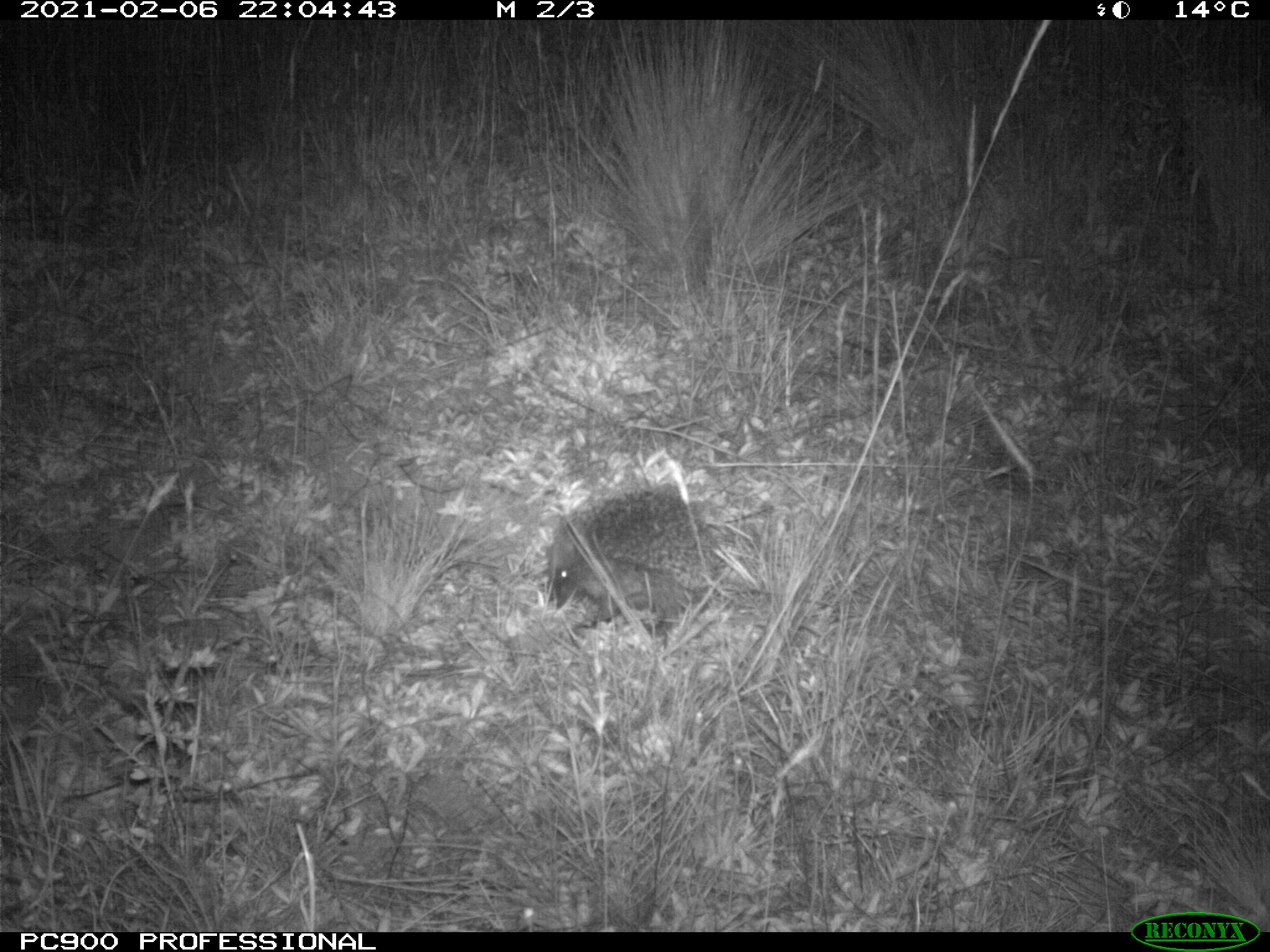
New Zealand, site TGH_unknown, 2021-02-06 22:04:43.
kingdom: Animalia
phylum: Chordata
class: Mammalia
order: Eulipotyphla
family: Erinaceidae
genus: Erinaceus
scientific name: Erinaceus europaeus europaeus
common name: european hedgehog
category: hedgehog